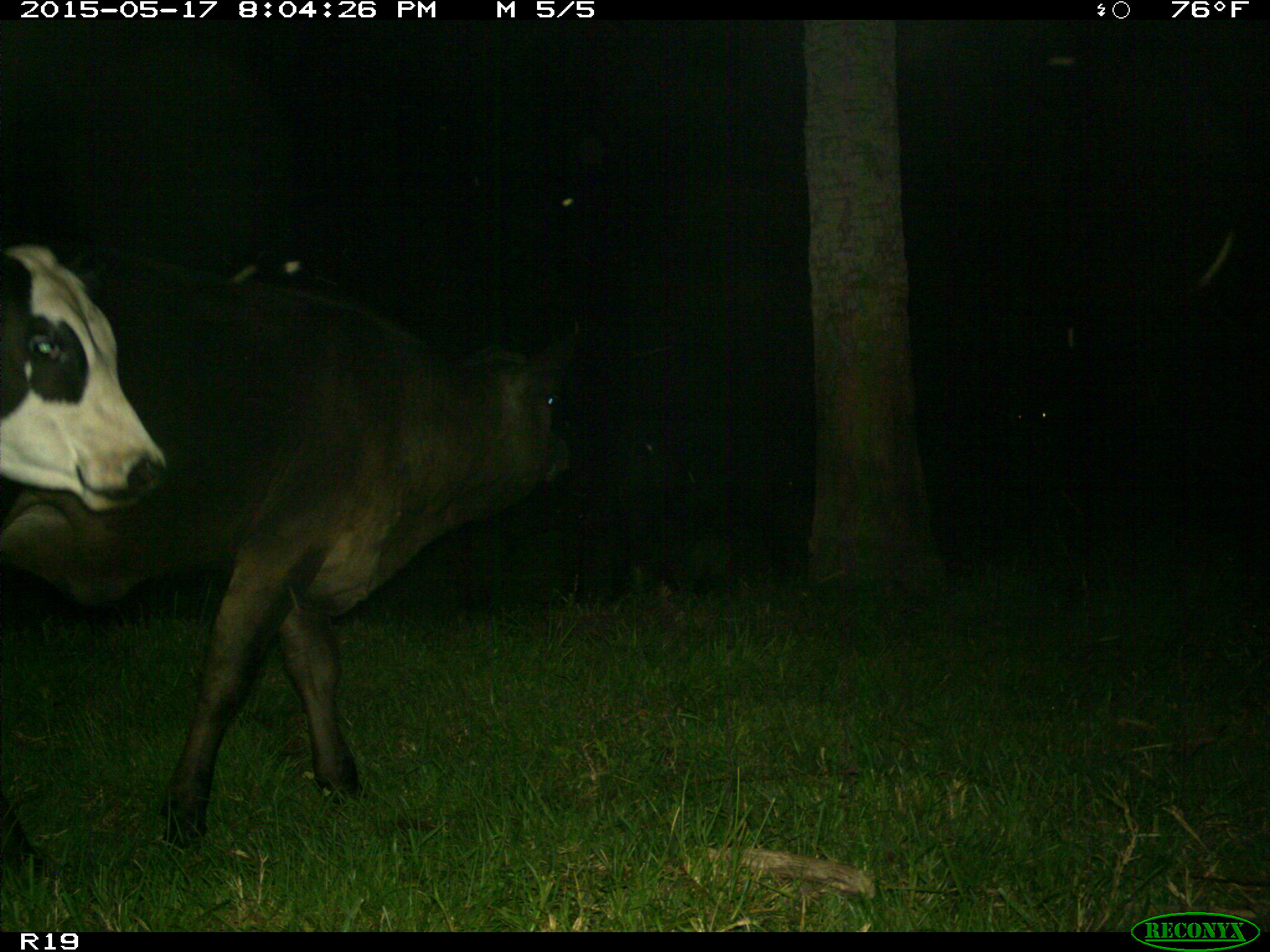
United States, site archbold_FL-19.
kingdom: Animalia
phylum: Chordata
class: Mammalia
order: Artiodactyla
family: Bovidae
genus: Bos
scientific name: Bos taurus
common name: domestic cow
Bos taurus (domestic cow).